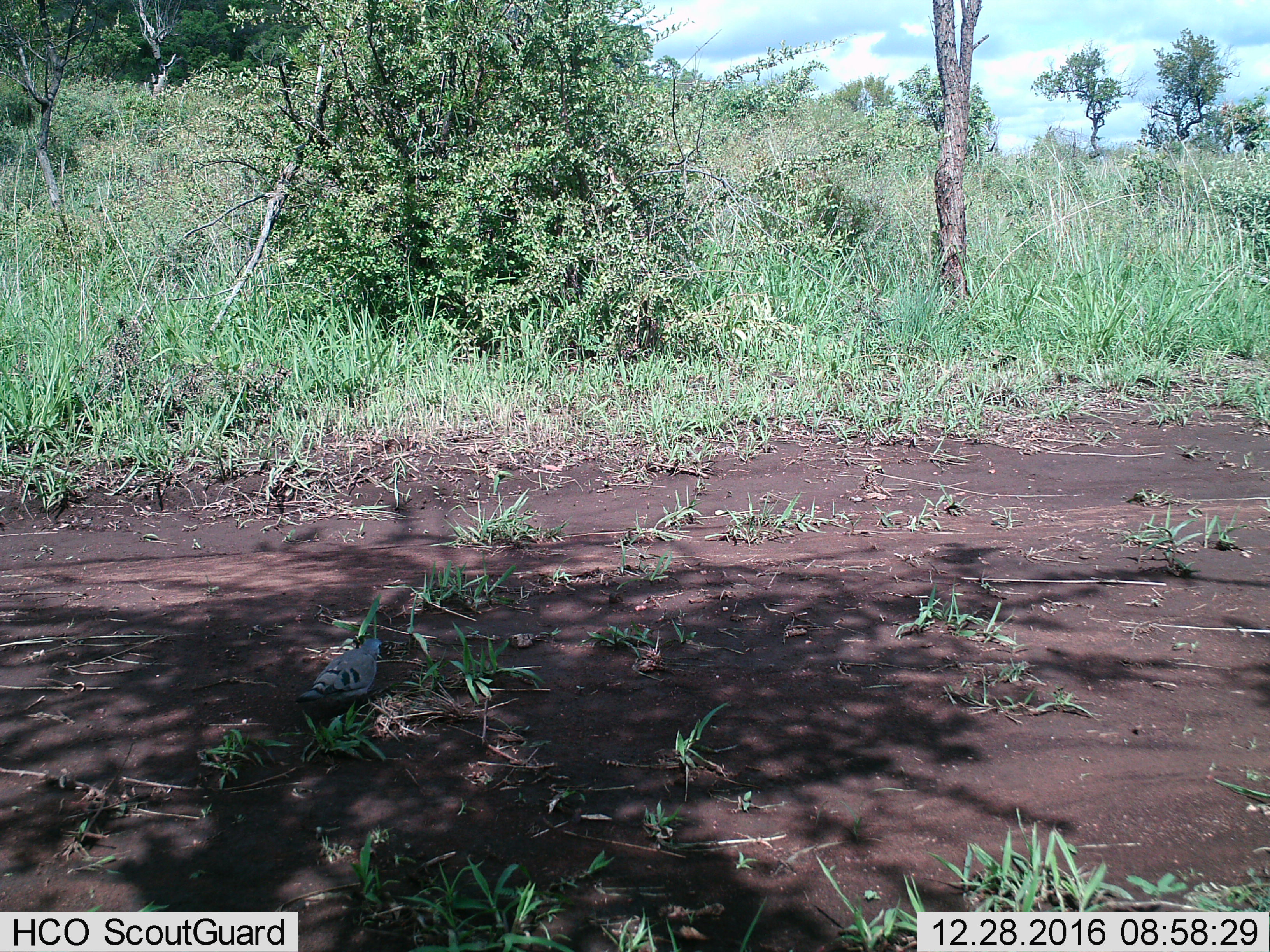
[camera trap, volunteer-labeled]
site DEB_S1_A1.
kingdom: Animalia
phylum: Chordata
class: Aves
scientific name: Aves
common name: bird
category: birdother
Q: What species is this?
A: Birdother (bird) (Aves).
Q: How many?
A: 1.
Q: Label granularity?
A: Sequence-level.